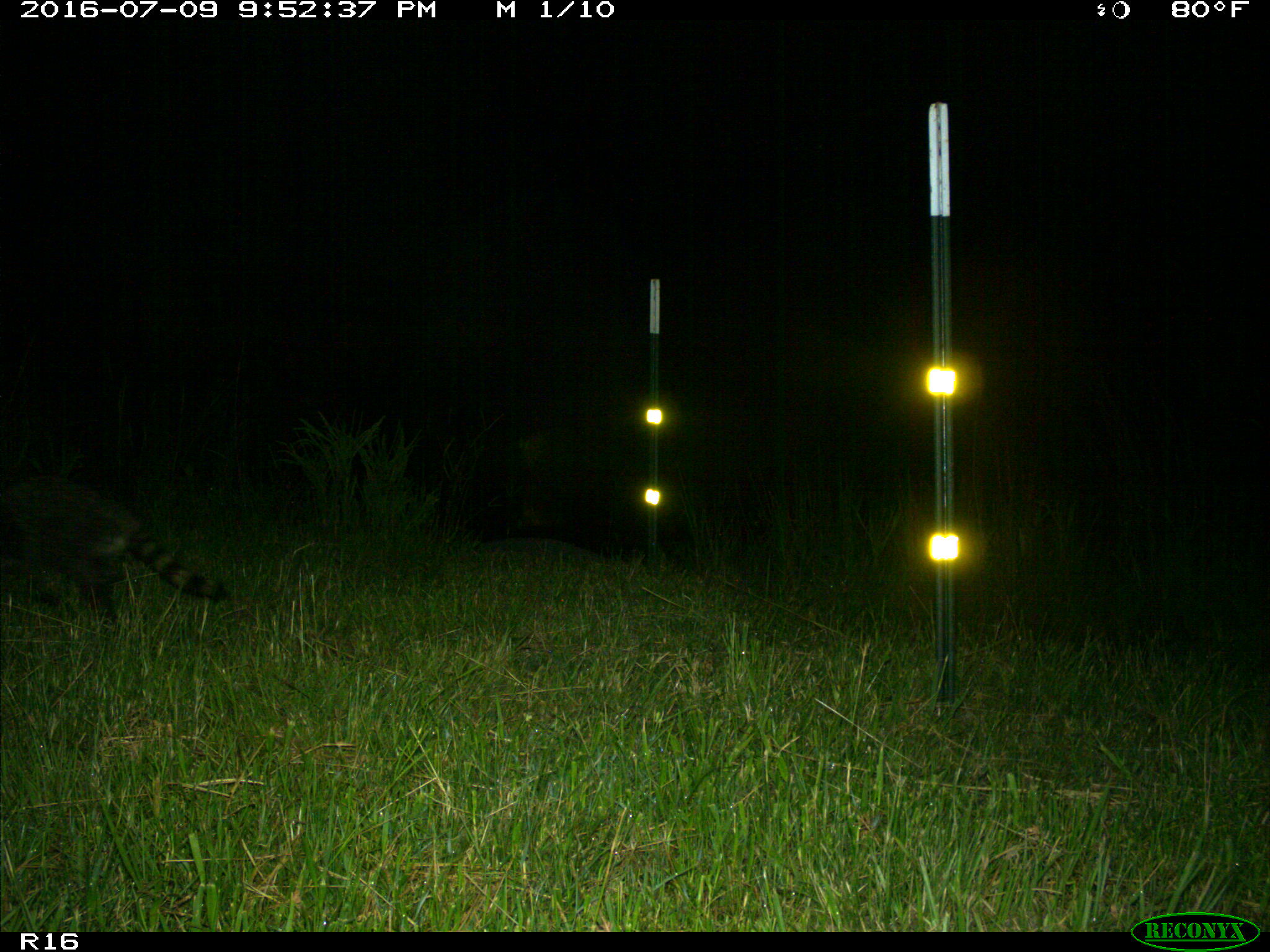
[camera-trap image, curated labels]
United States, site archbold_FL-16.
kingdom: Animalia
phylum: Chordata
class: Mammalia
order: Carnivora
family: Procyonidae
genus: Procyon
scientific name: Procyon lotor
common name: common raccoon